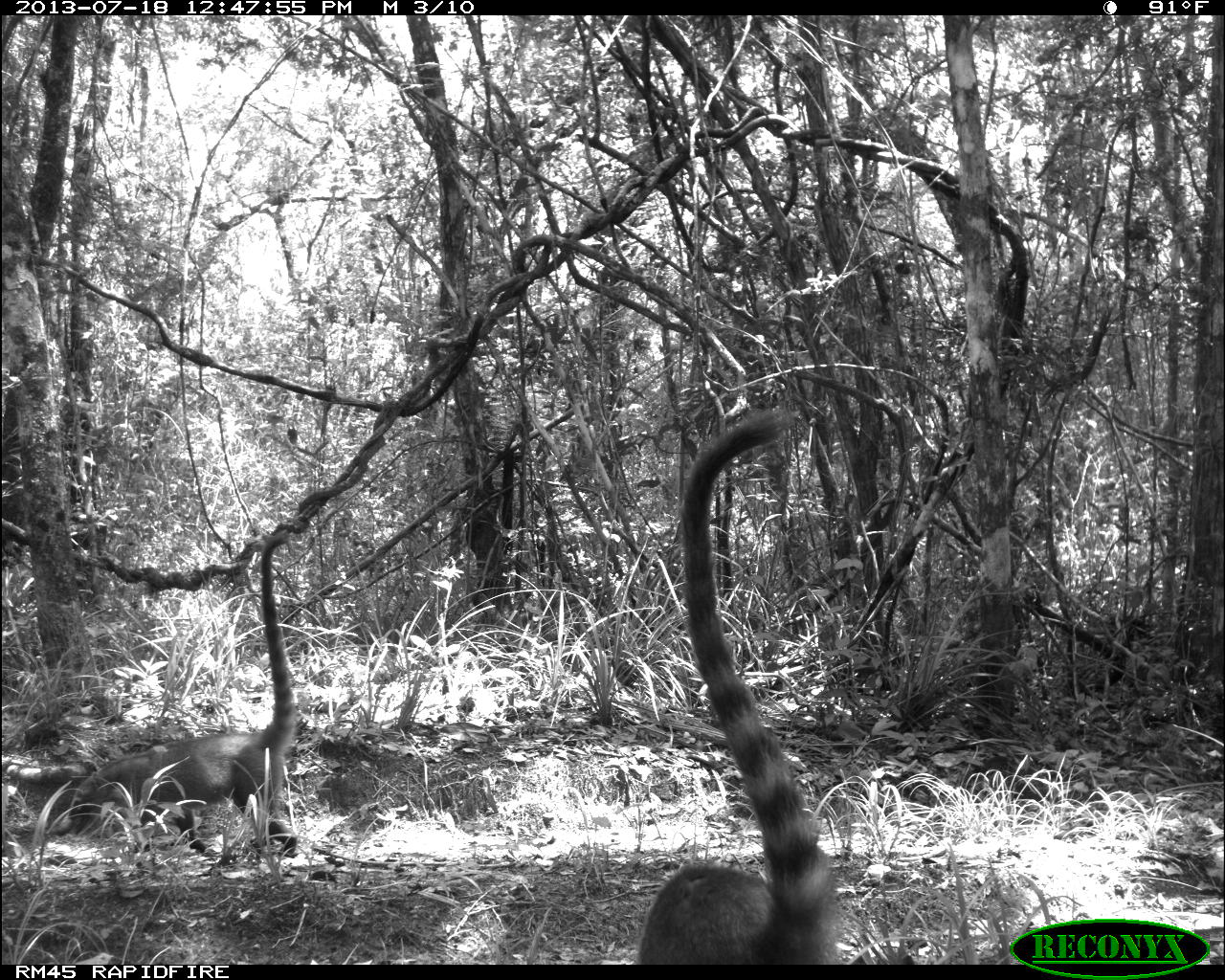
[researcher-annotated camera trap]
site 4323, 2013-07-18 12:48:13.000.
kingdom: Animalia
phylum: Chordata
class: Mammalia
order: Carnivora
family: Procyonidae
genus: Nasua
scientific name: Nasua narica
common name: white-nosed coati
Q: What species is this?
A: Nasua narica (white-nosed coati).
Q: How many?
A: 4.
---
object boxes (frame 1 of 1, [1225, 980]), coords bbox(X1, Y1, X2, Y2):
nasua narica: bbox(633, 408, 841, 965); bbox(52, 528, 298, 865)